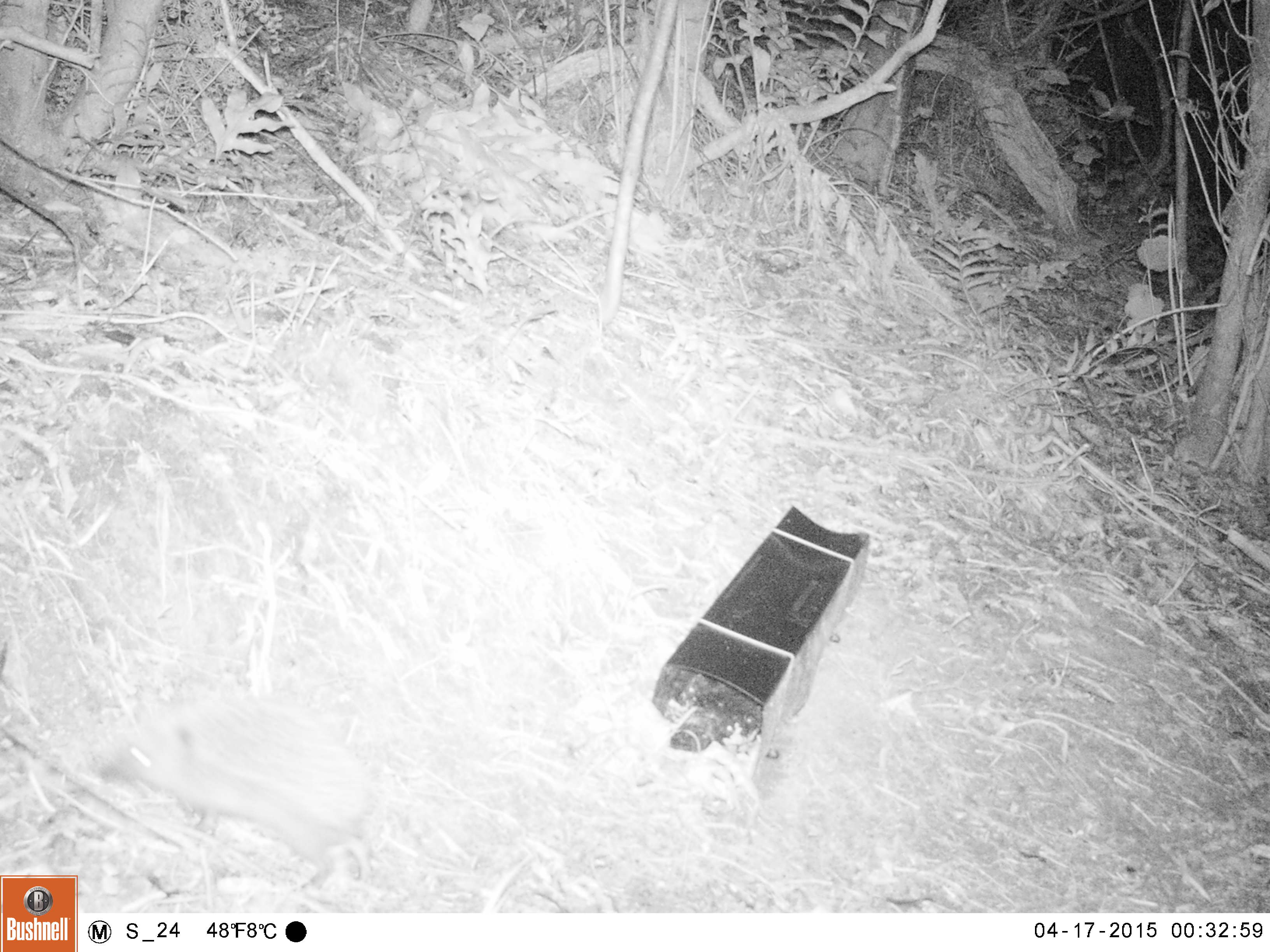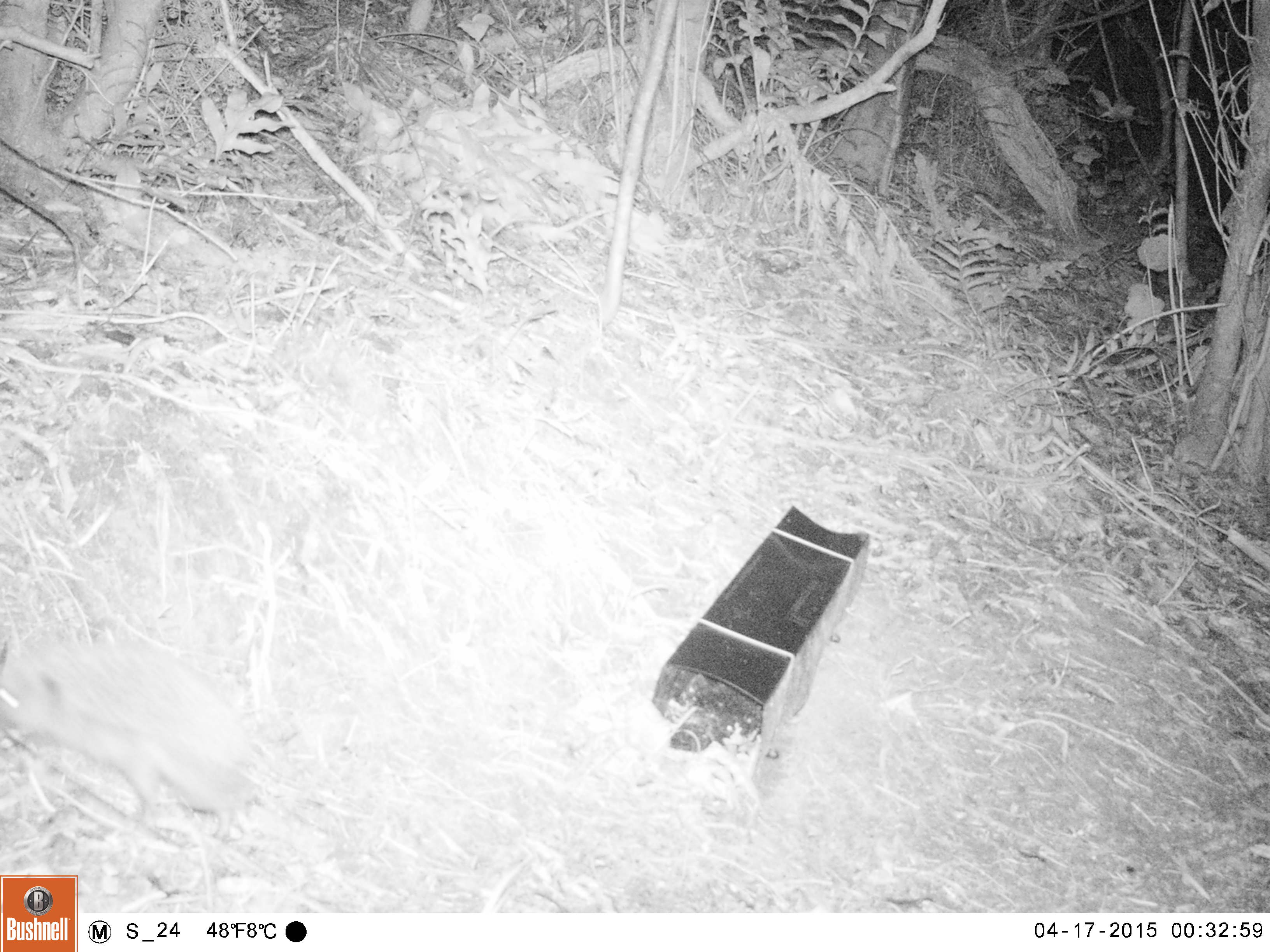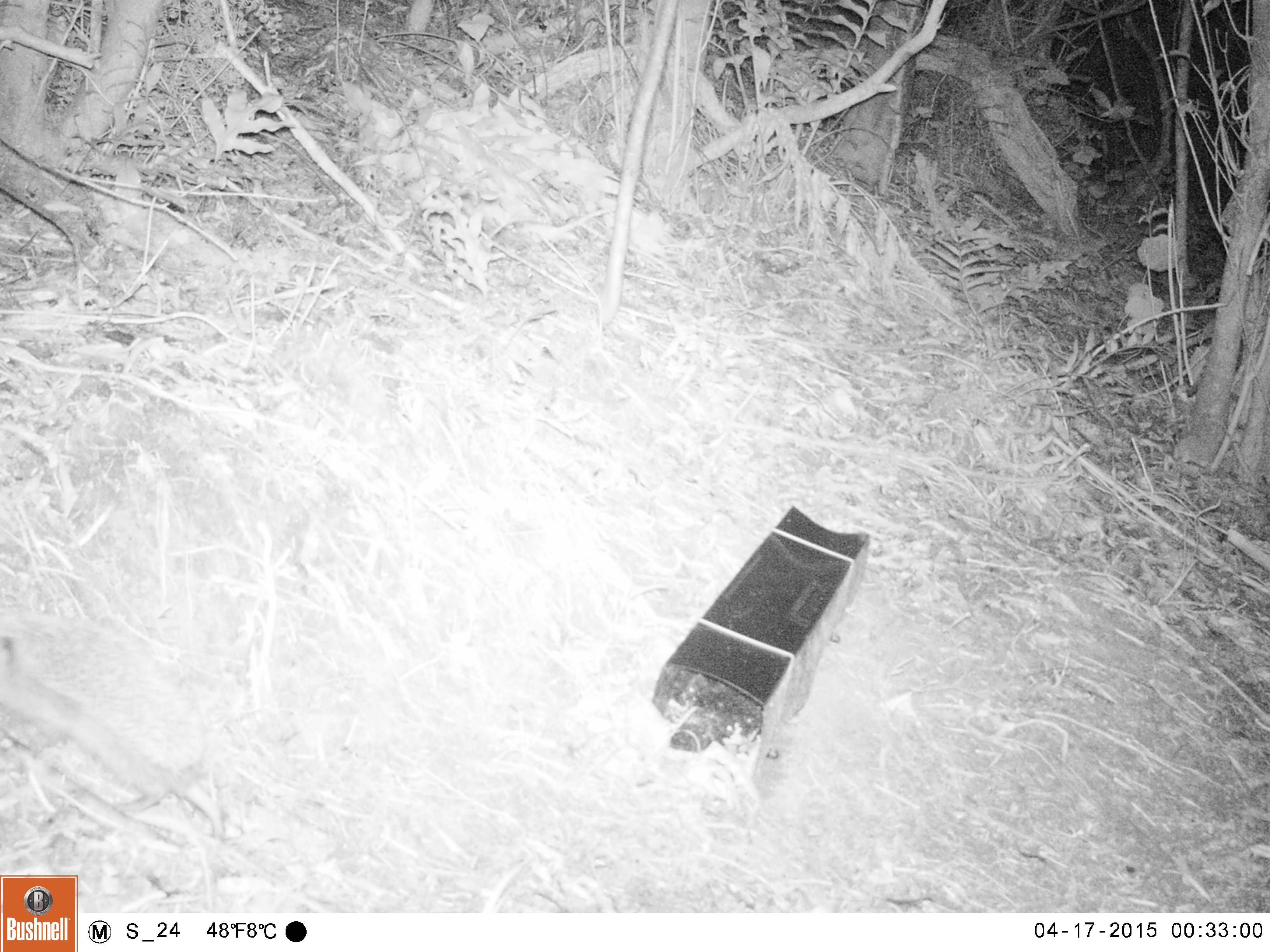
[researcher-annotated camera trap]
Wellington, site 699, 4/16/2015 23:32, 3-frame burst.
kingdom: Animalia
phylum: Chordata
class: Mammalia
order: Eulipotyphla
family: Erinaceidae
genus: Erinaceus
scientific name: Erinaceus europaeus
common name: hedgehog